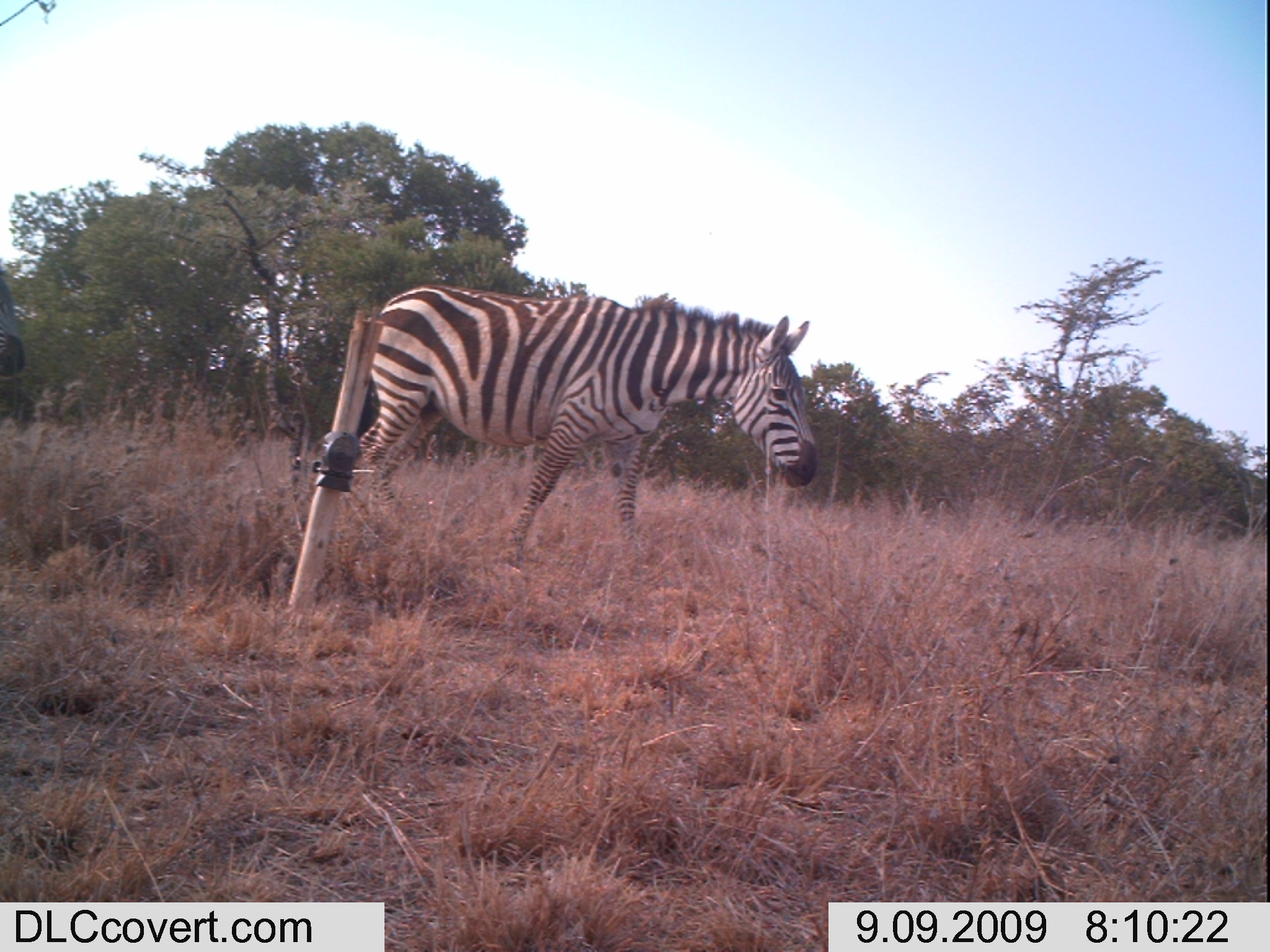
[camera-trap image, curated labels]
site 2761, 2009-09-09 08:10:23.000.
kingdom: Animalia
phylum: Chordata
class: Mammalia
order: Perissodactyla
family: Equidae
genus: Equus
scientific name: Equus quagga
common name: plains zebra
Equus quagga (plains zebra), count 2.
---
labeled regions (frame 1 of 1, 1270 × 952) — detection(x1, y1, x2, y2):
equus quagga: detection(335, 281, 821, 564)